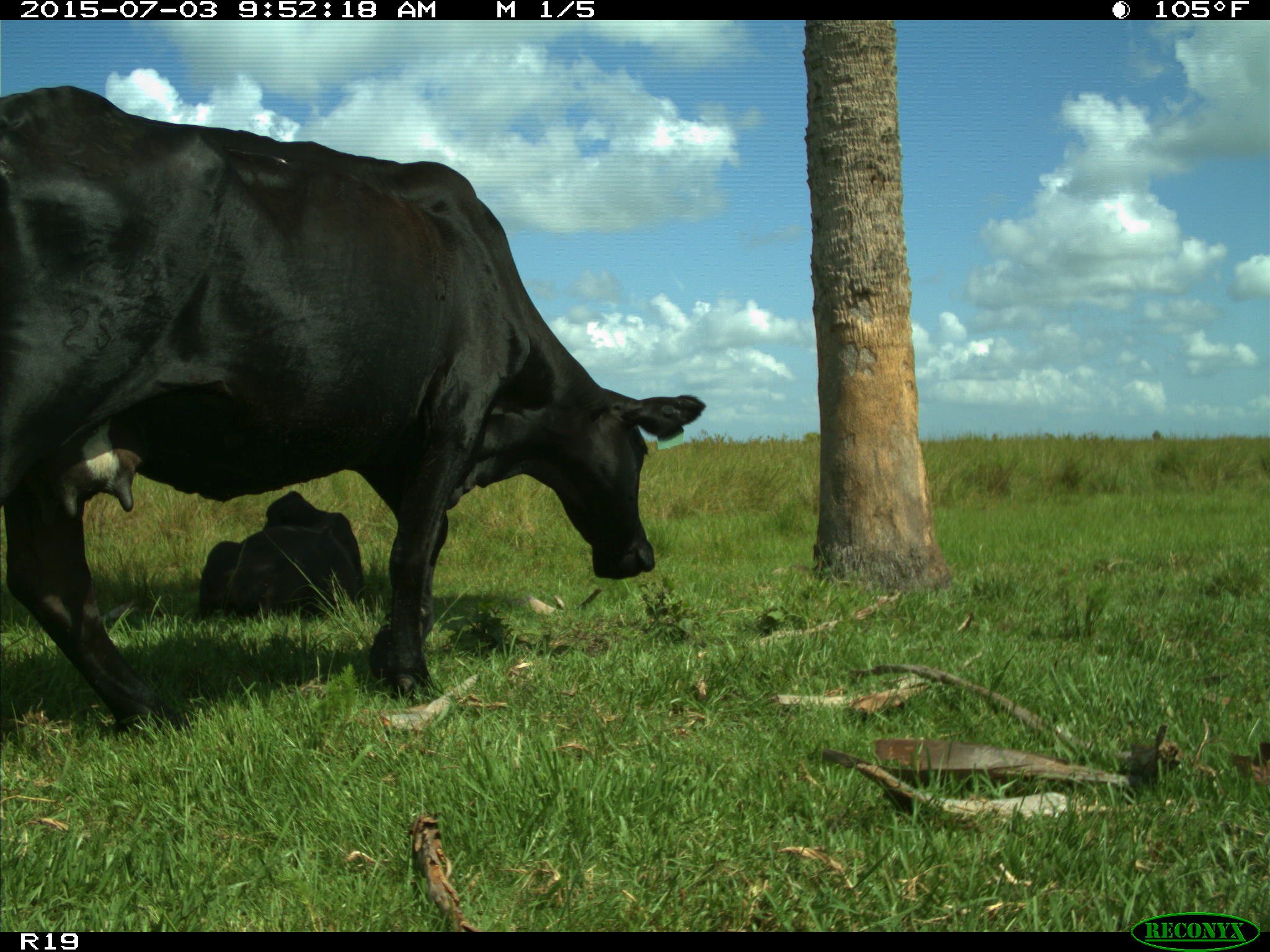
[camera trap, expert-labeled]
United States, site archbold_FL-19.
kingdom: Animalia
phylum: Chordata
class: Mammalia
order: Artiodactyla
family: Bovidae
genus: Bos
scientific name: Bos taurus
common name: domestic cow